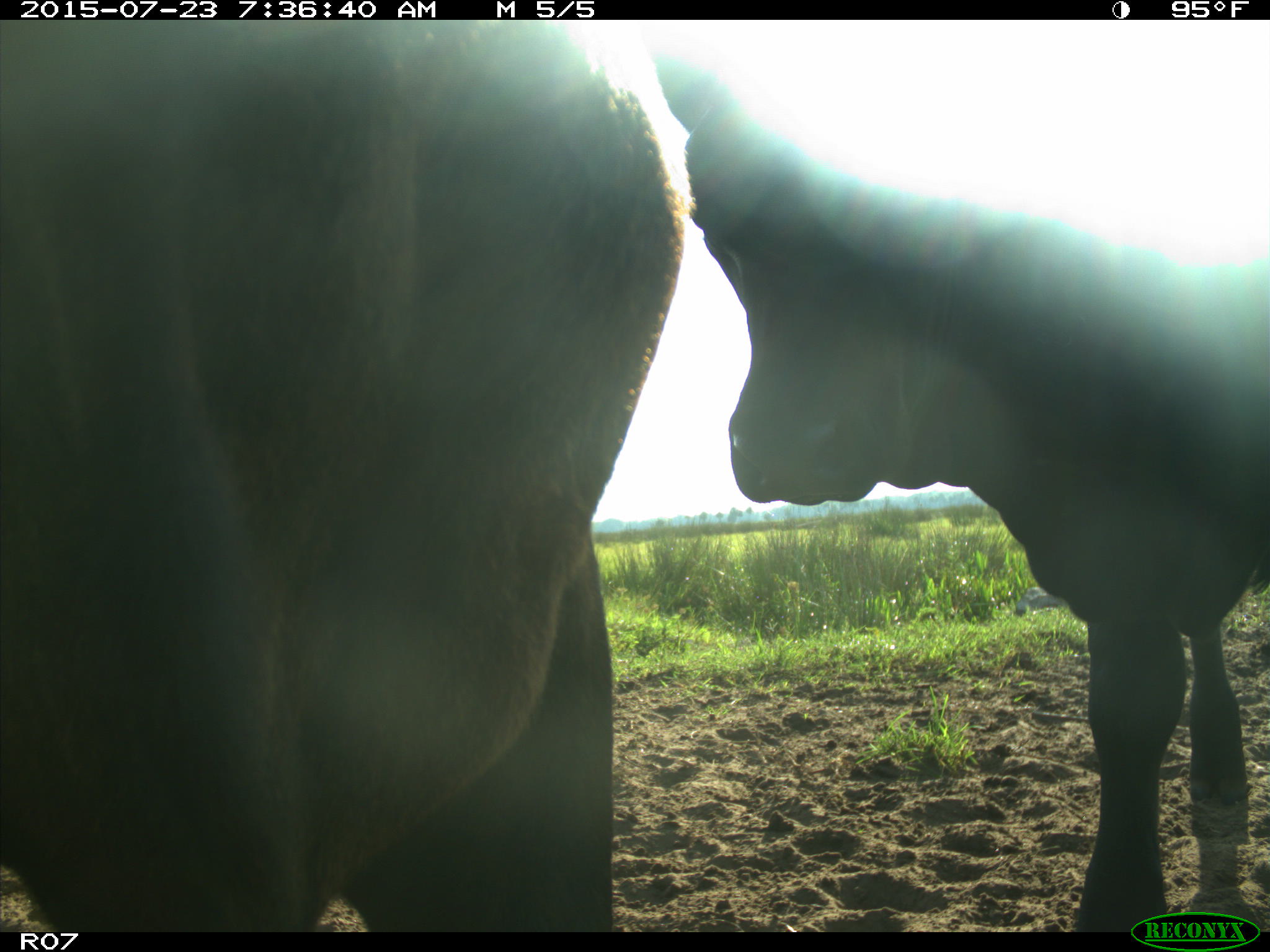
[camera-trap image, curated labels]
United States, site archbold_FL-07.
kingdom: Animalia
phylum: Chordata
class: Mammalia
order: Artiodactyla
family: Bovidae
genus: Bos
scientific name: Bos taurus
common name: domestic cow